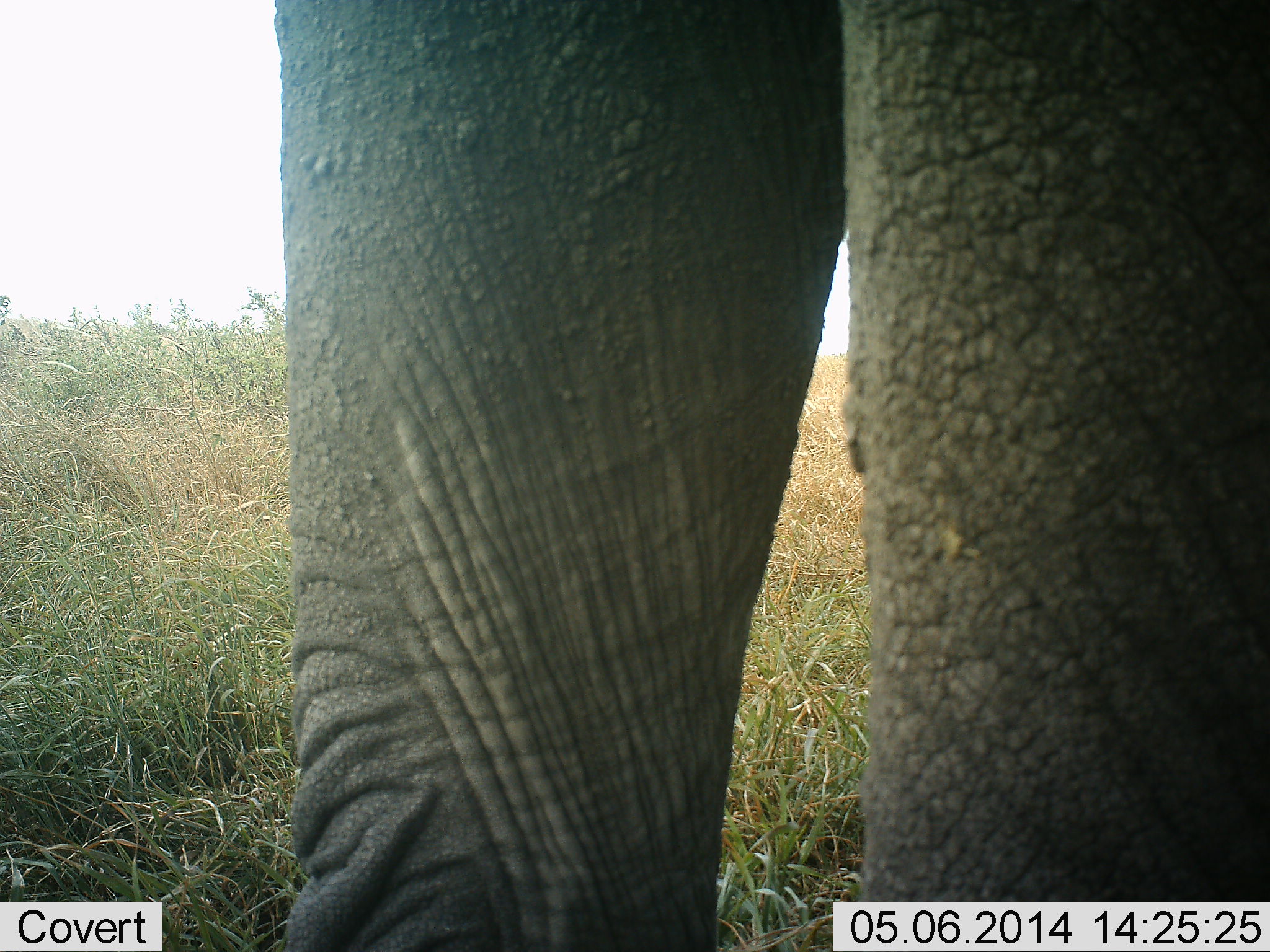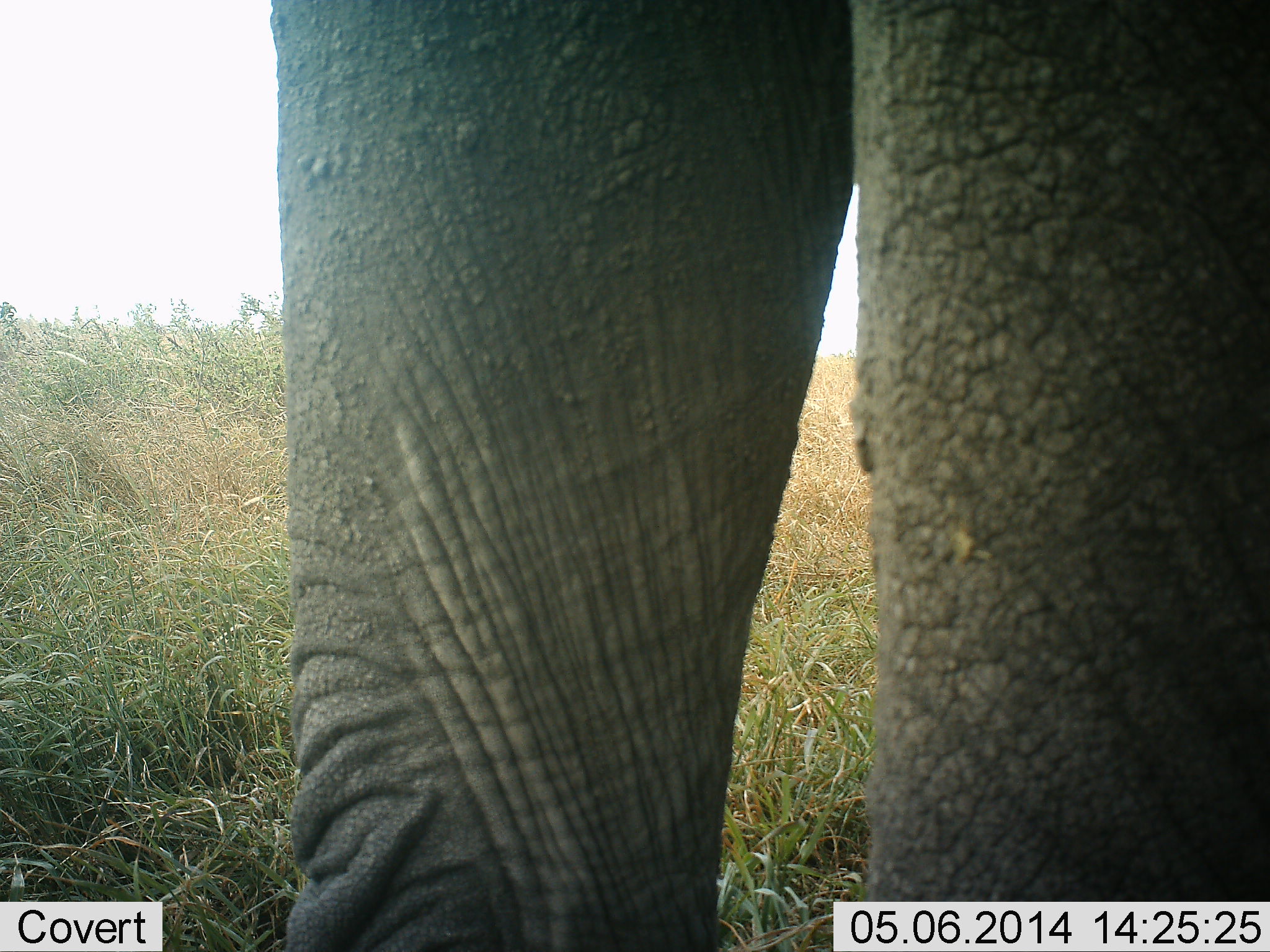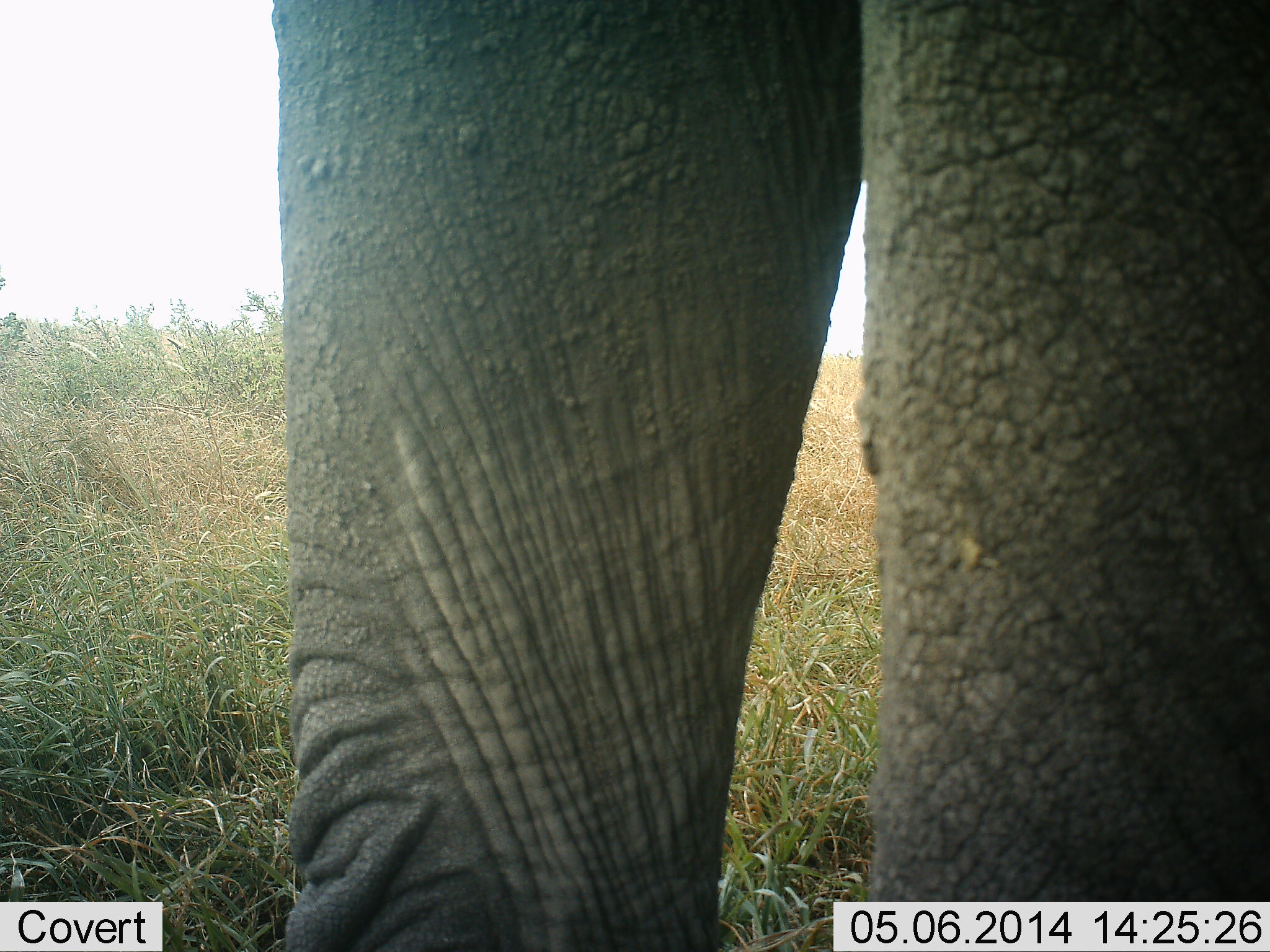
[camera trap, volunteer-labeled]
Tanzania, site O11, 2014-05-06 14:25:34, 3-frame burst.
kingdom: Animalia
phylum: Chordata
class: Mammalia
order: Proboscidea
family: Elephantidae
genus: Loxodonta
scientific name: Loxodonta africana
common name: african bush elephant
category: elephant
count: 1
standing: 100%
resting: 0%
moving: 0%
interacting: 0%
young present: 0%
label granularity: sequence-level